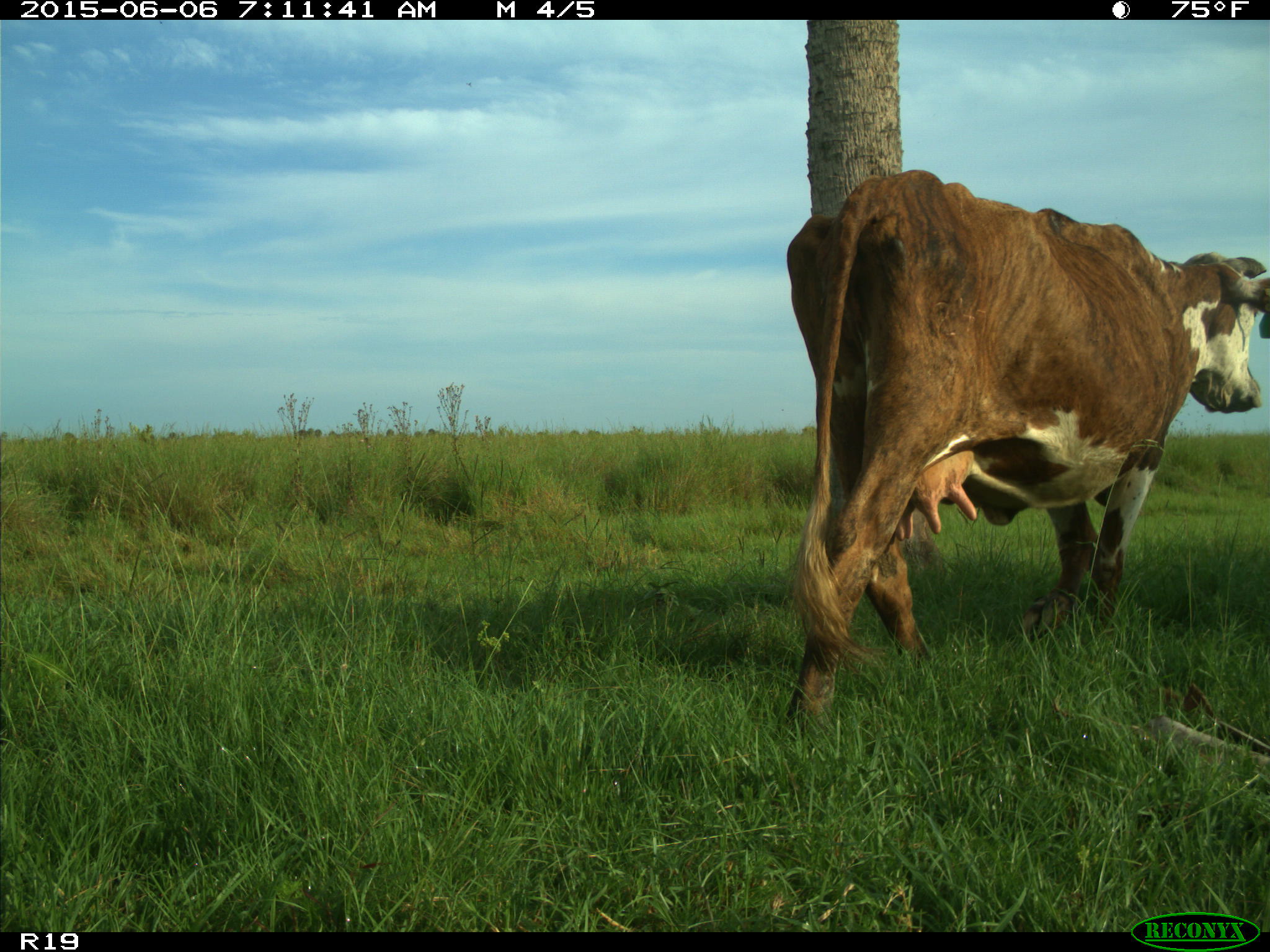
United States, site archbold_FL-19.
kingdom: Animalia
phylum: Chordata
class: Mammalia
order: Artiodactyla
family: Bovidae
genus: Bos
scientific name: Bos taurus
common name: domestic cow